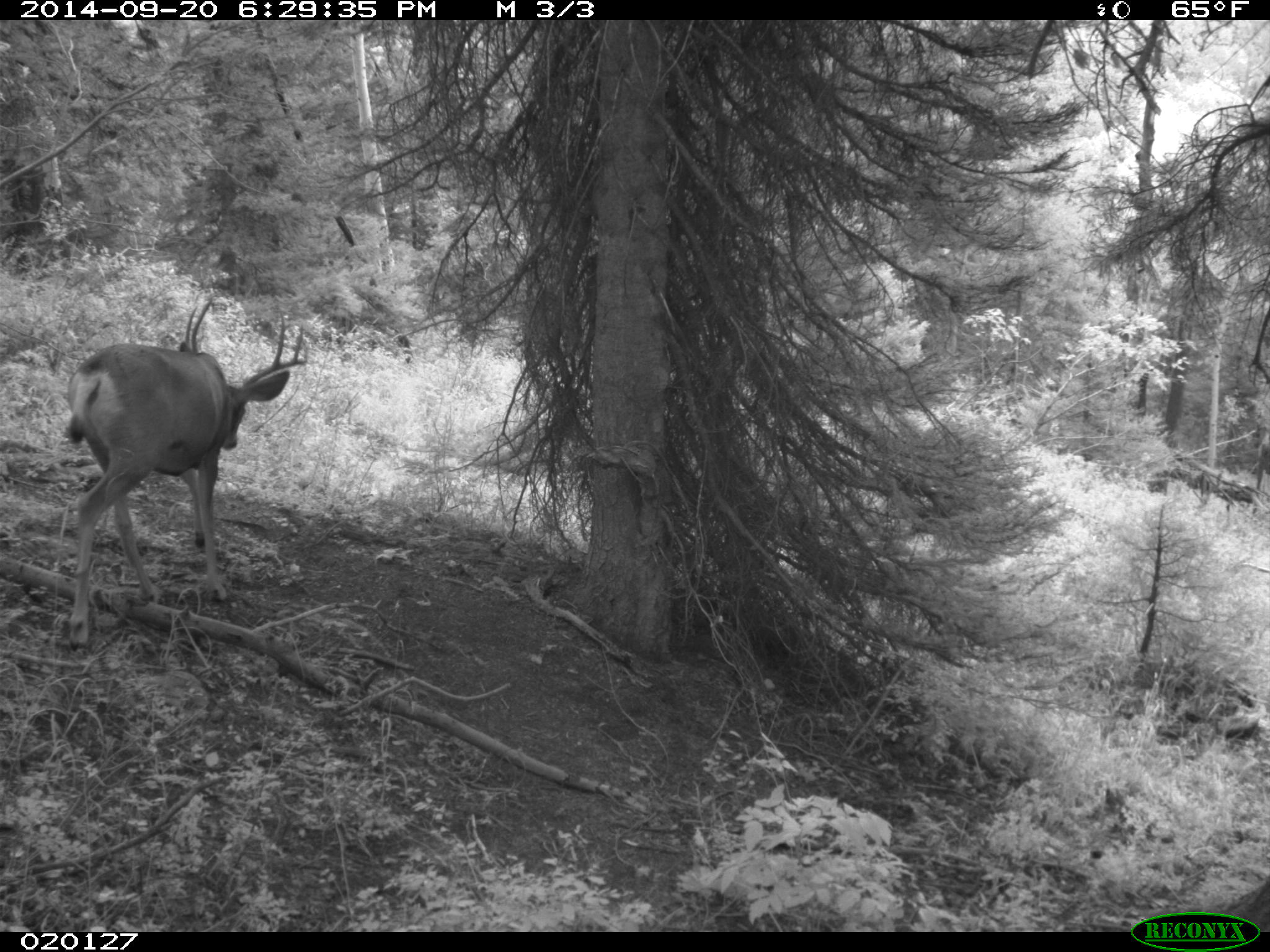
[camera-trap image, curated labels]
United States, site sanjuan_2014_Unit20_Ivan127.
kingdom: Animalia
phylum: Chordata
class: Mammalia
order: Artiodactyla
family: Cervidae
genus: Odocoileus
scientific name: Odocoileus hemionus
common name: mule deer